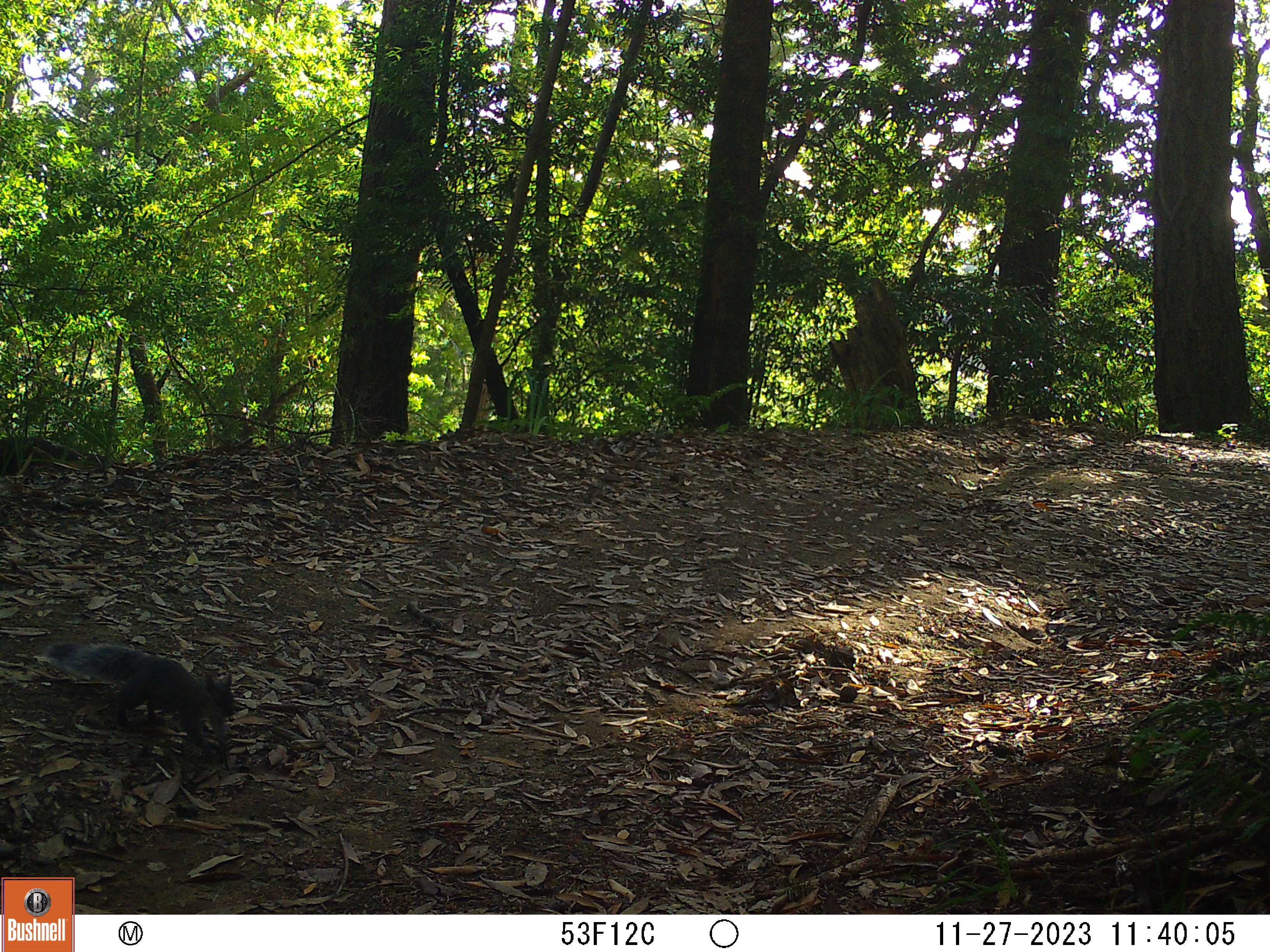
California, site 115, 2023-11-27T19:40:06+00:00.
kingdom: Animalia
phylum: Chordata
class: Mammalia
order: Rodentia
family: Sciuridae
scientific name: Sciuridae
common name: squirrel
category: unknown squirrel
Unknown squirrel (squirrel) (Sciuridae).